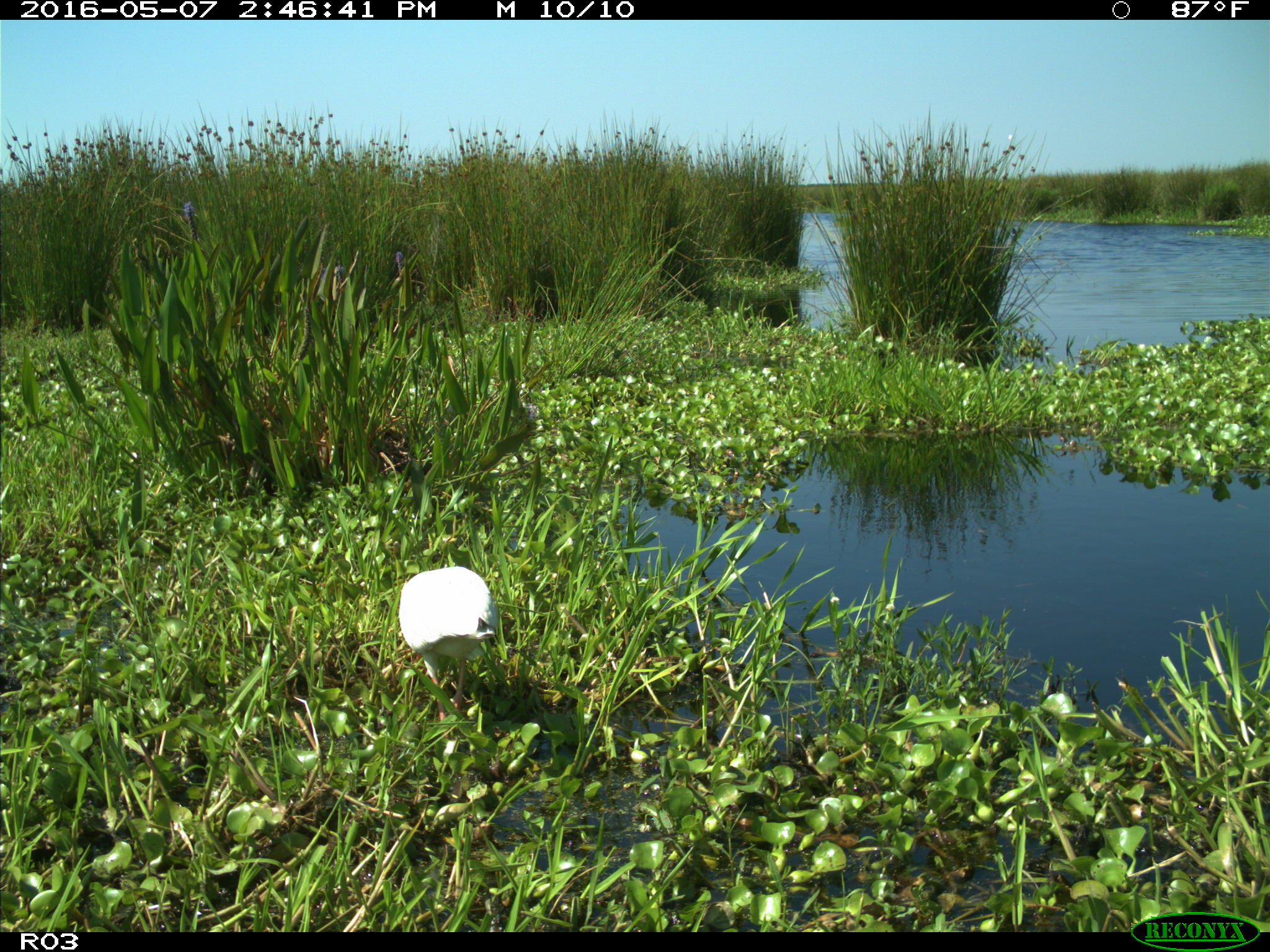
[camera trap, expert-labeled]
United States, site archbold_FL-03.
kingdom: Animalia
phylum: Chordata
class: Aves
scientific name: Aves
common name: birds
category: unidentified bird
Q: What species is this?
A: Unidentified bird (birds) (Aves).